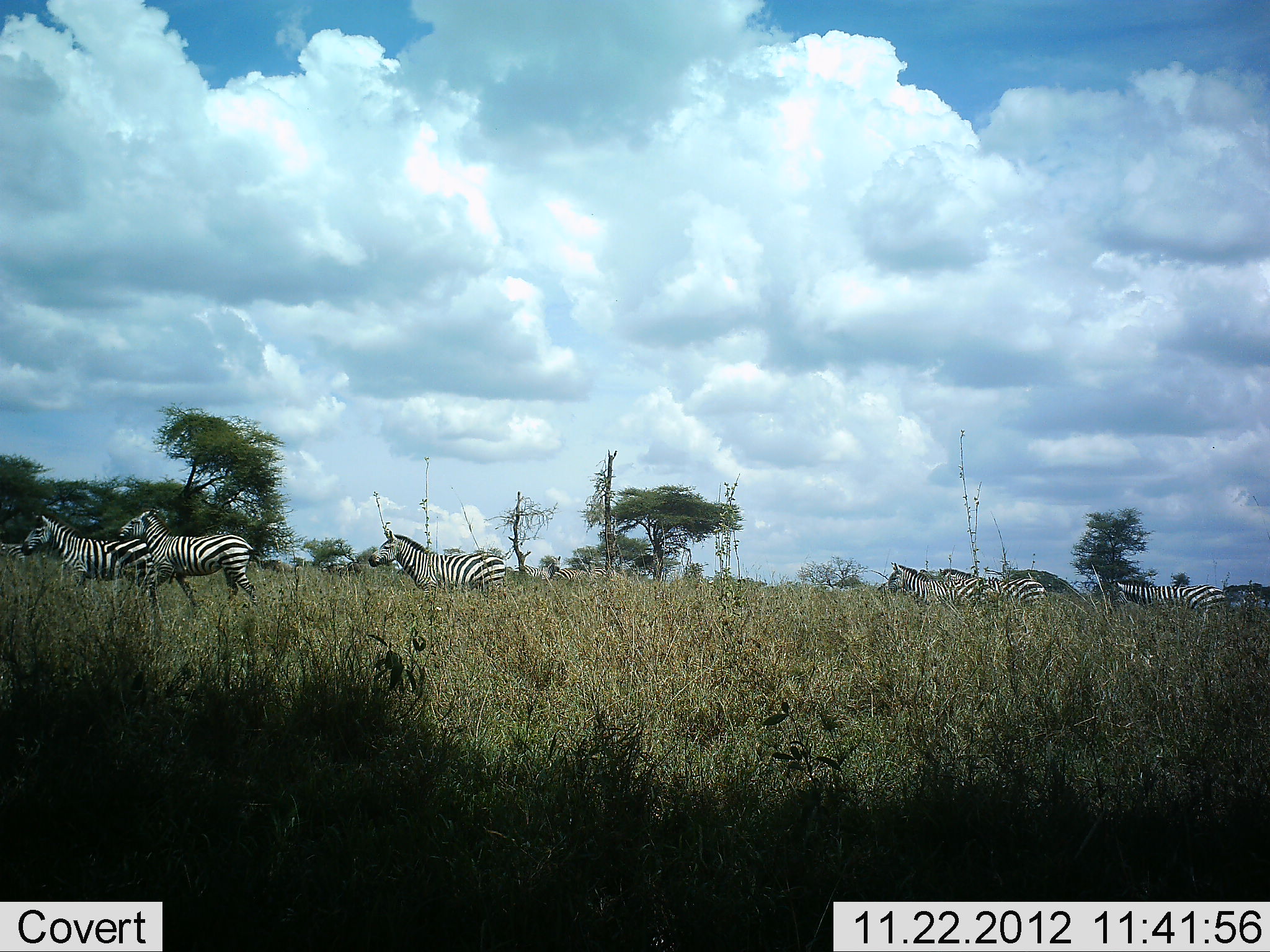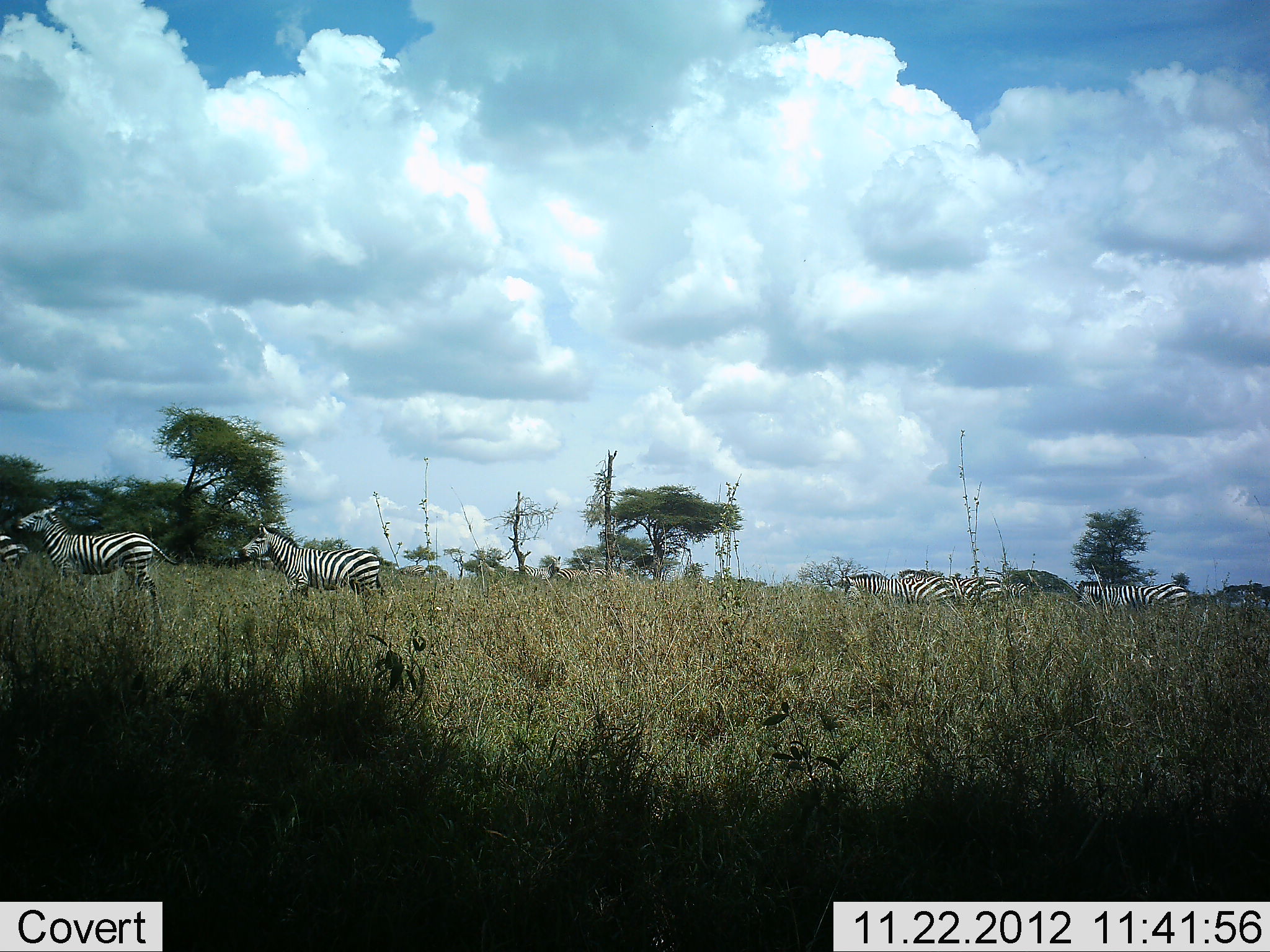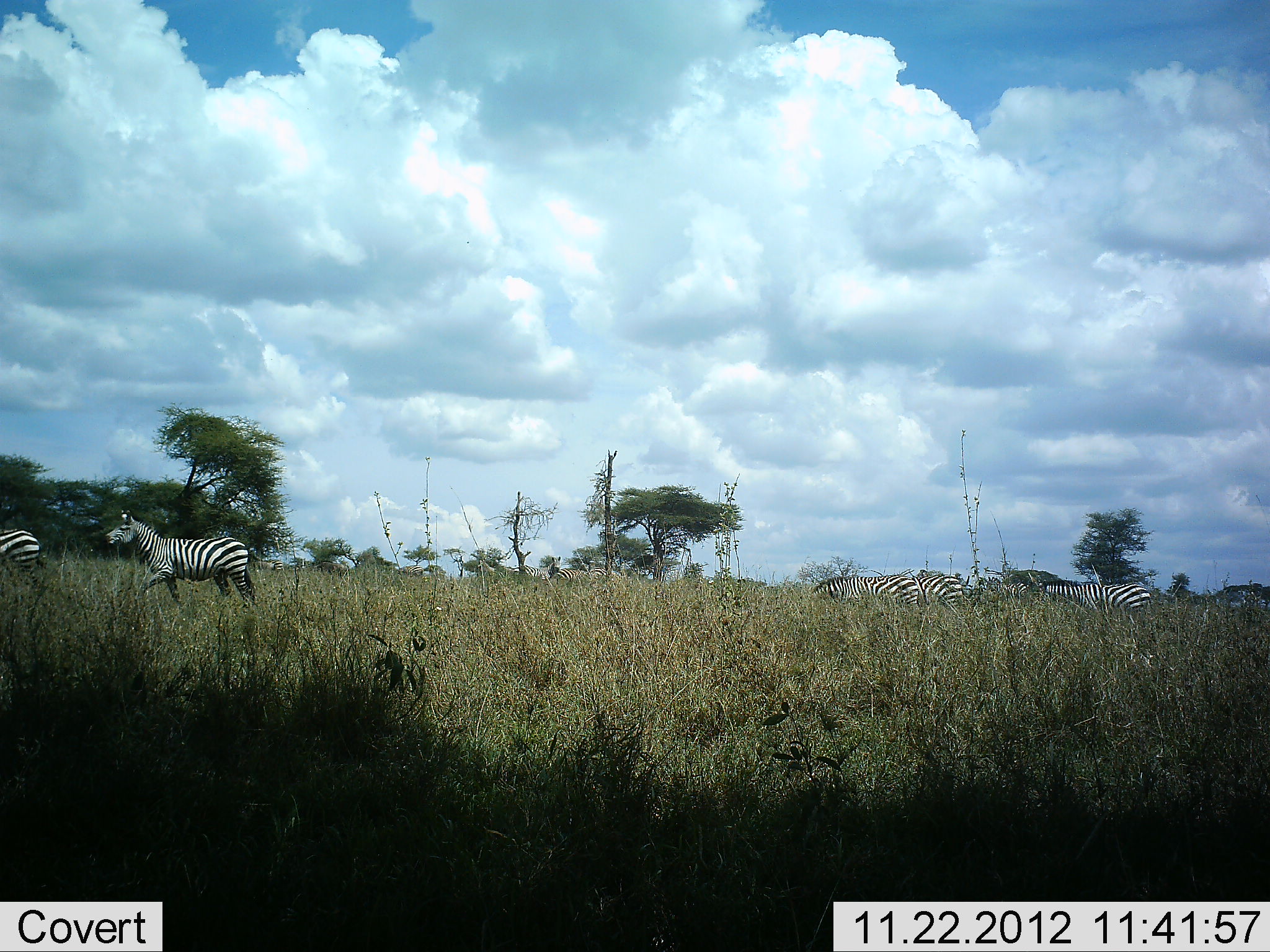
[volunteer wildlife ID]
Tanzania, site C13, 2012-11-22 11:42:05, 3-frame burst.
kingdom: Animalia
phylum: Chordata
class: Mammalia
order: Perissodactyla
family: Equidae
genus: Equus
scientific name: Equus quagga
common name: plains zebra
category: zebra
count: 6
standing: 0%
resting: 0%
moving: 100%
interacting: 0%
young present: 0%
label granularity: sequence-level